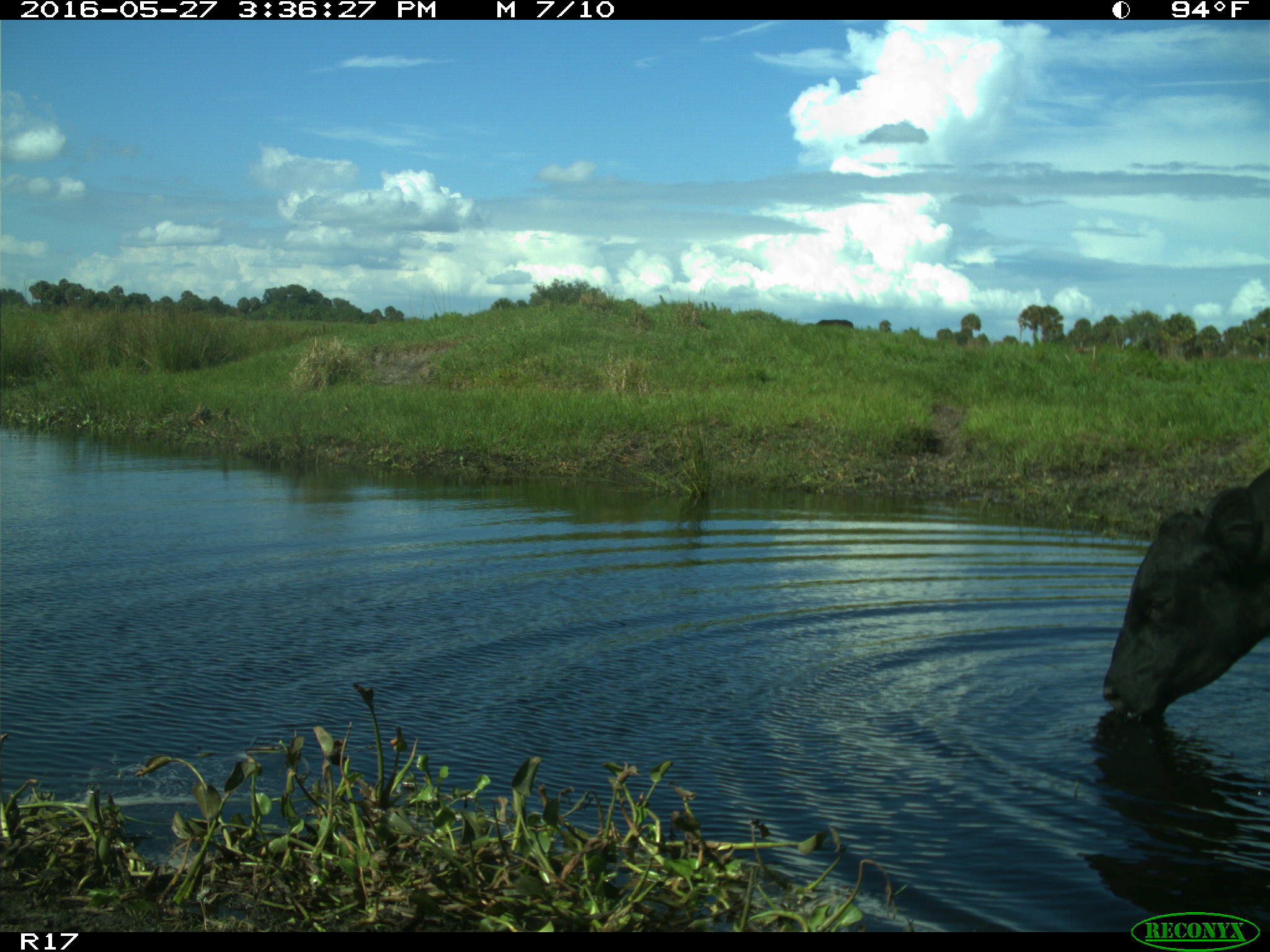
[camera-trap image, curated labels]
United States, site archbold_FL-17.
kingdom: Animalia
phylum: Chordata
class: Mammalia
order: Artiodactyla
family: Bovidae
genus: Bos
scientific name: Bos taurus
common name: domestic cow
Bos taurus (domestic cow).